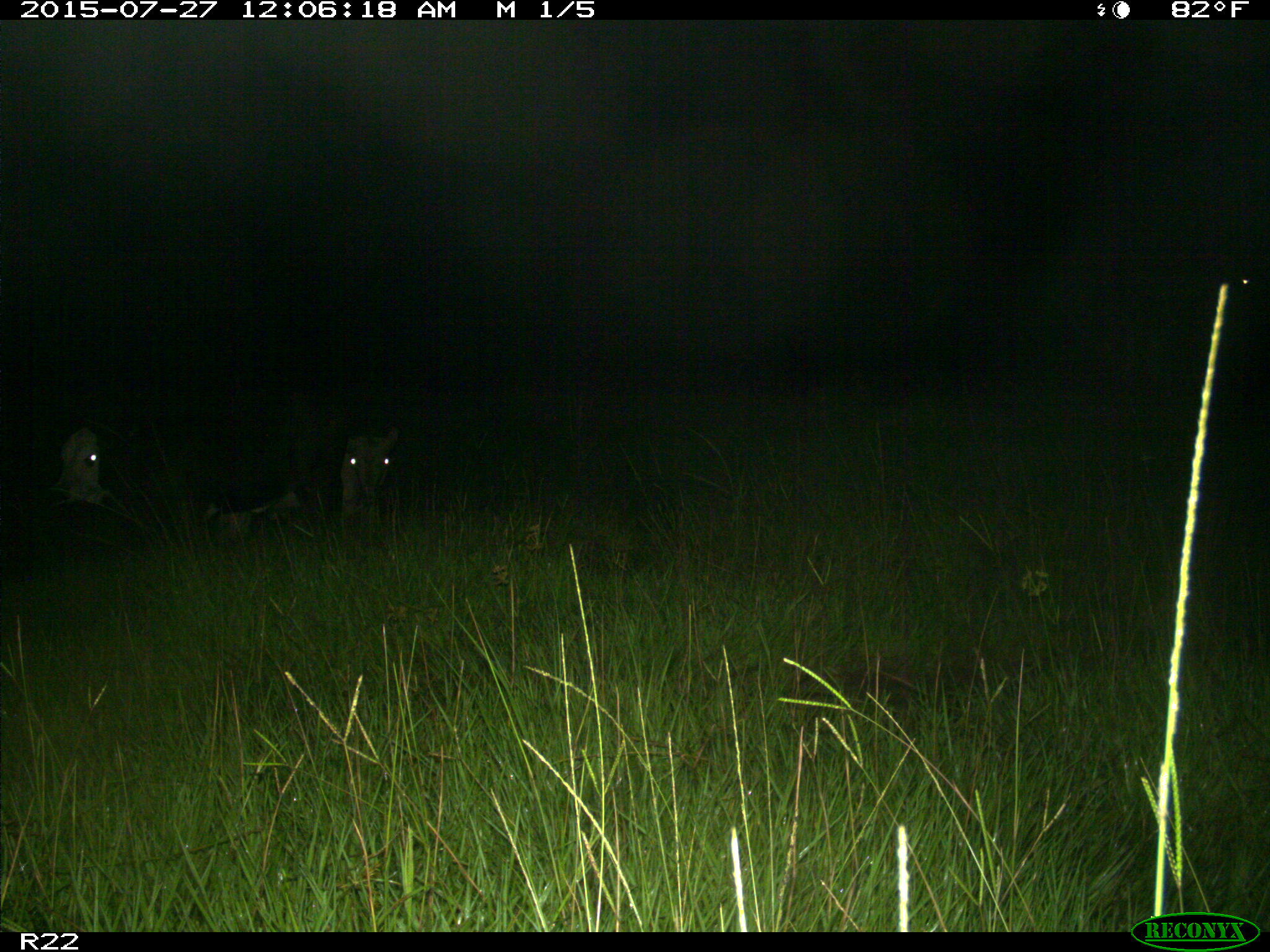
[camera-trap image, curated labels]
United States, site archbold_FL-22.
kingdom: Animalia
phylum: Chordata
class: Mammalia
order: Artiodactyla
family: Bovidae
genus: Bos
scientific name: Bos taurus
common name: domestic cow